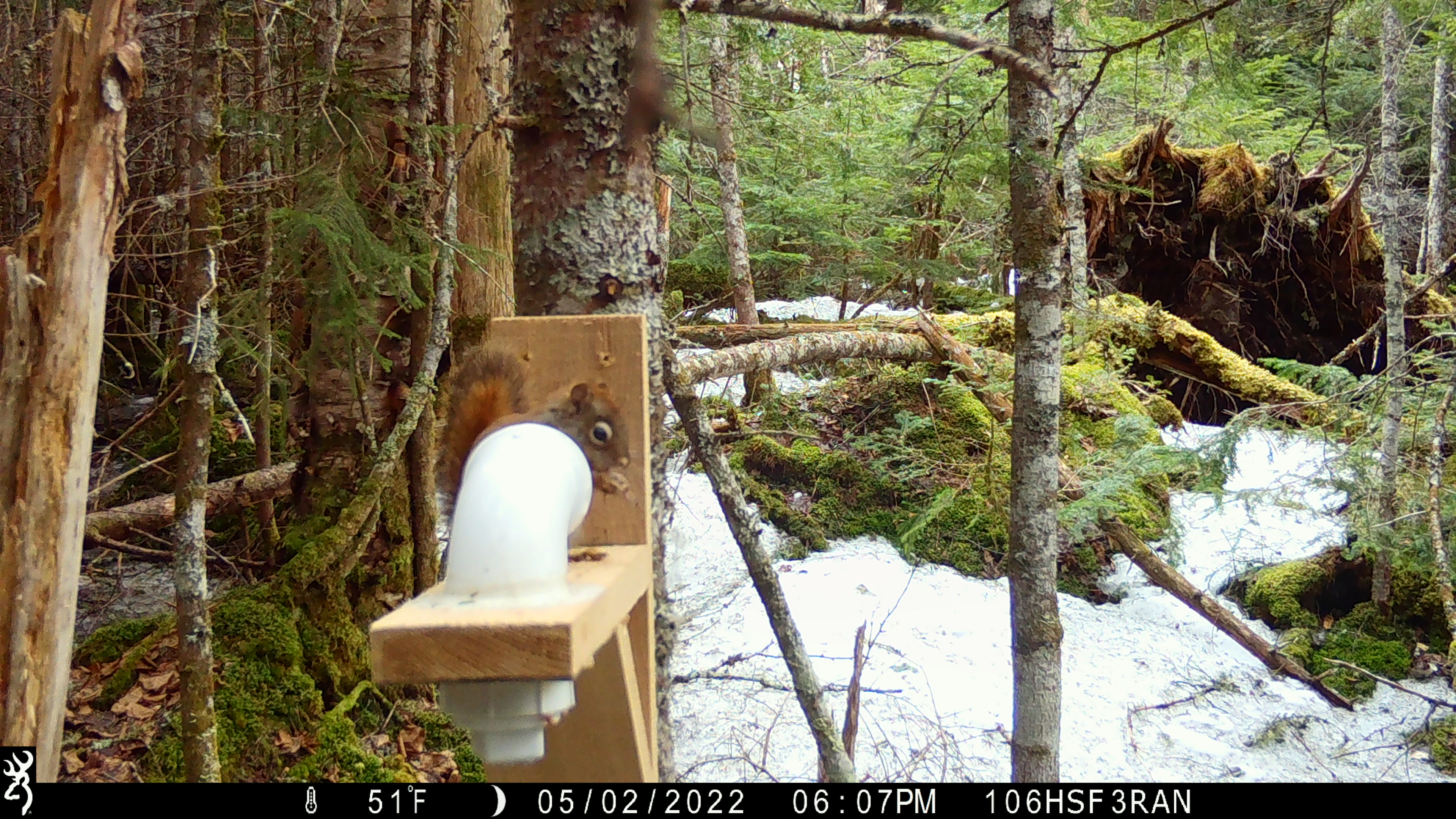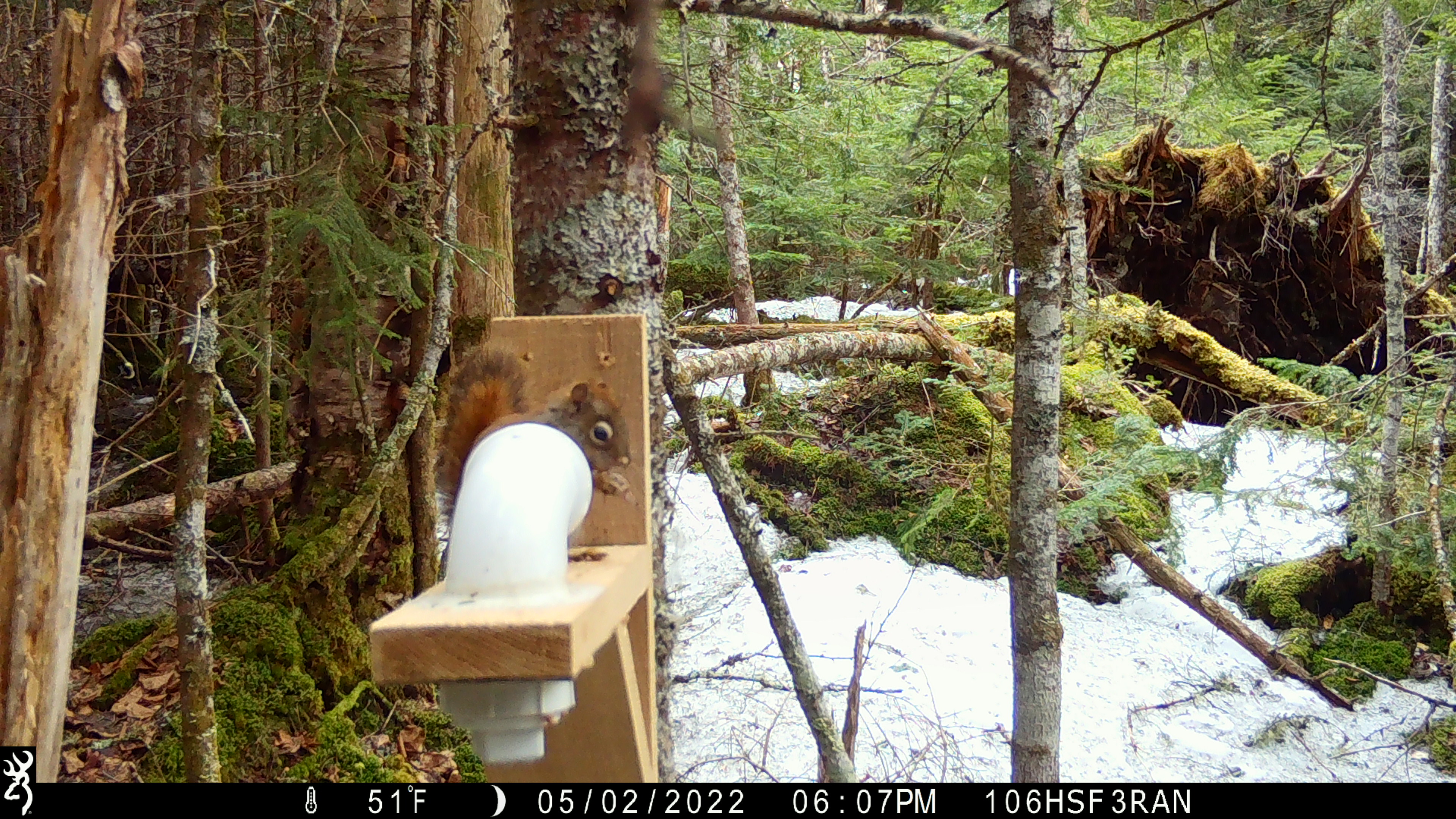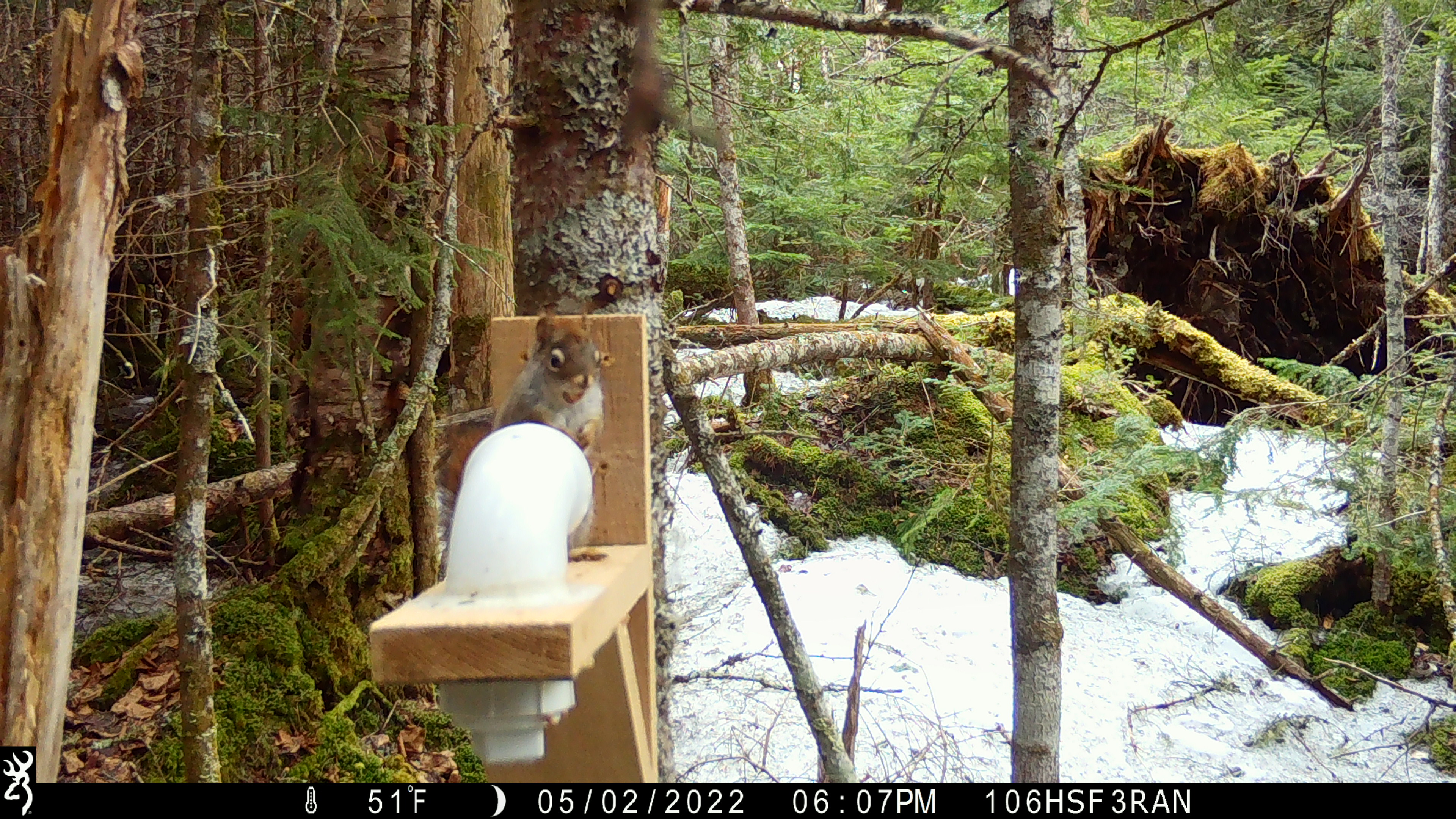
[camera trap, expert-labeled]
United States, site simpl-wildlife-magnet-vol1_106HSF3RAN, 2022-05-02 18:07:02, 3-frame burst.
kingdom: Animalia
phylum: Chordata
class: Mammalia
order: Rodentia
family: Sciuridae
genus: Tamiasciurus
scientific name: Tamiasciurus hudsonicus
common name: red squirrel